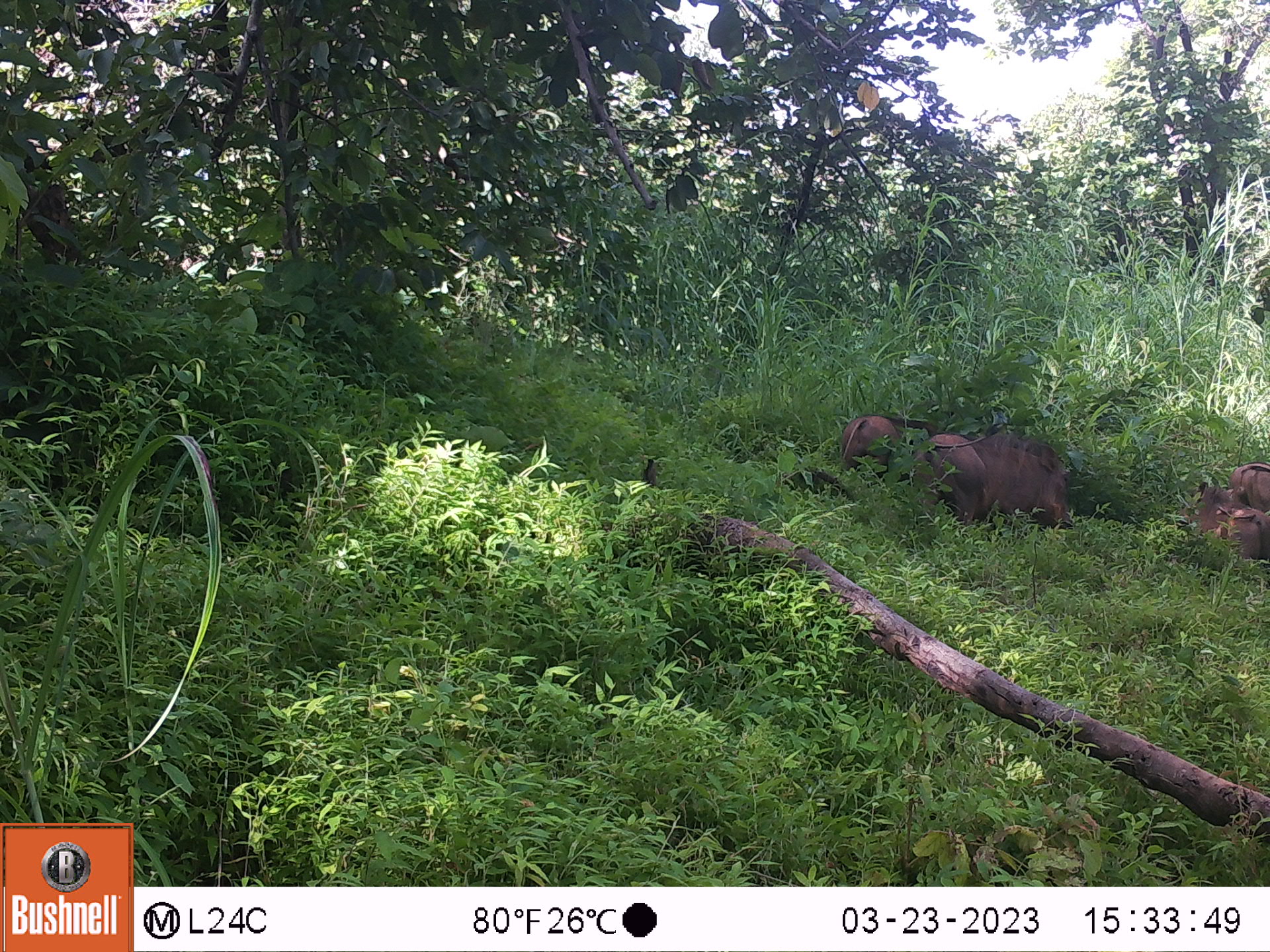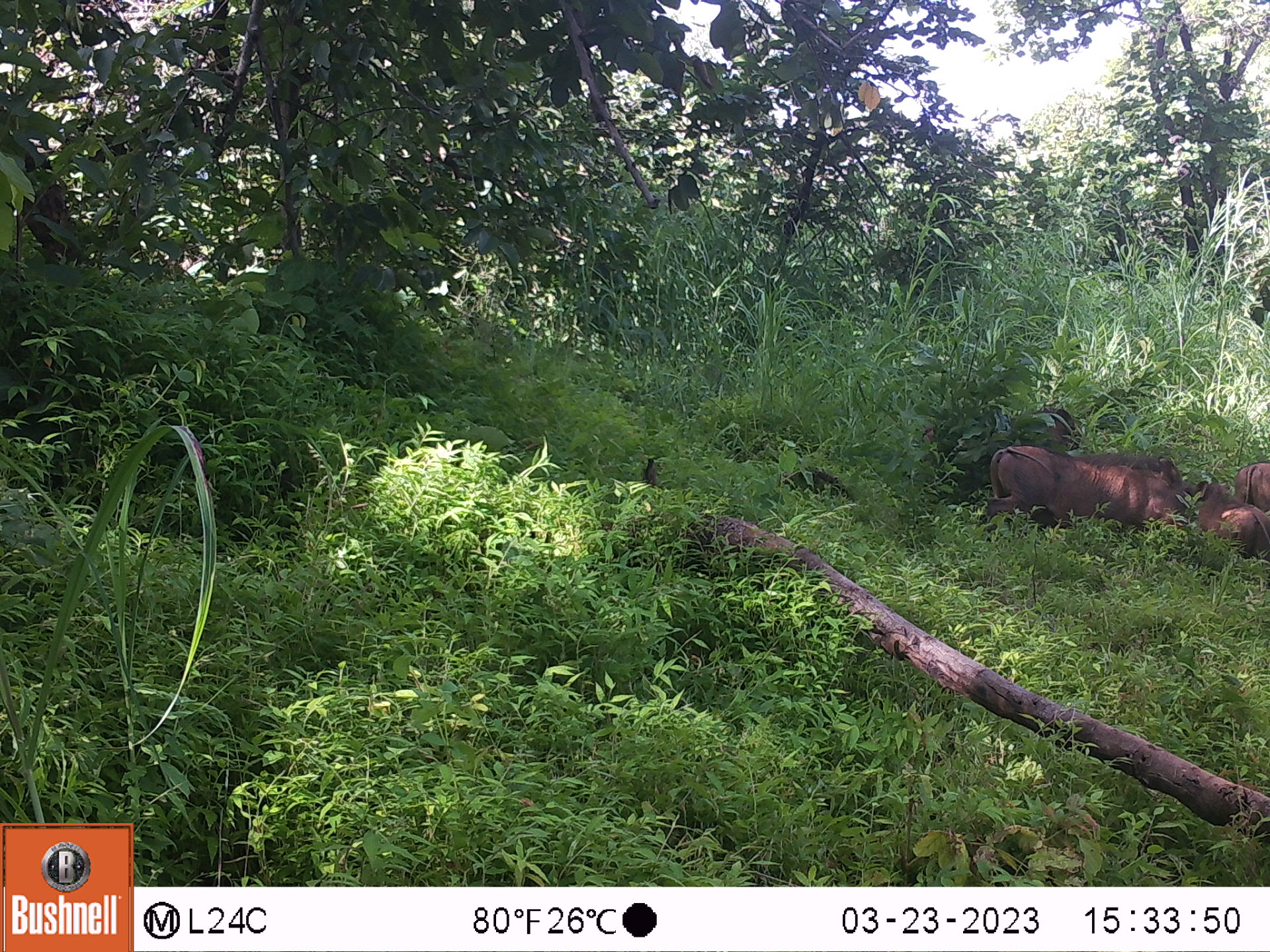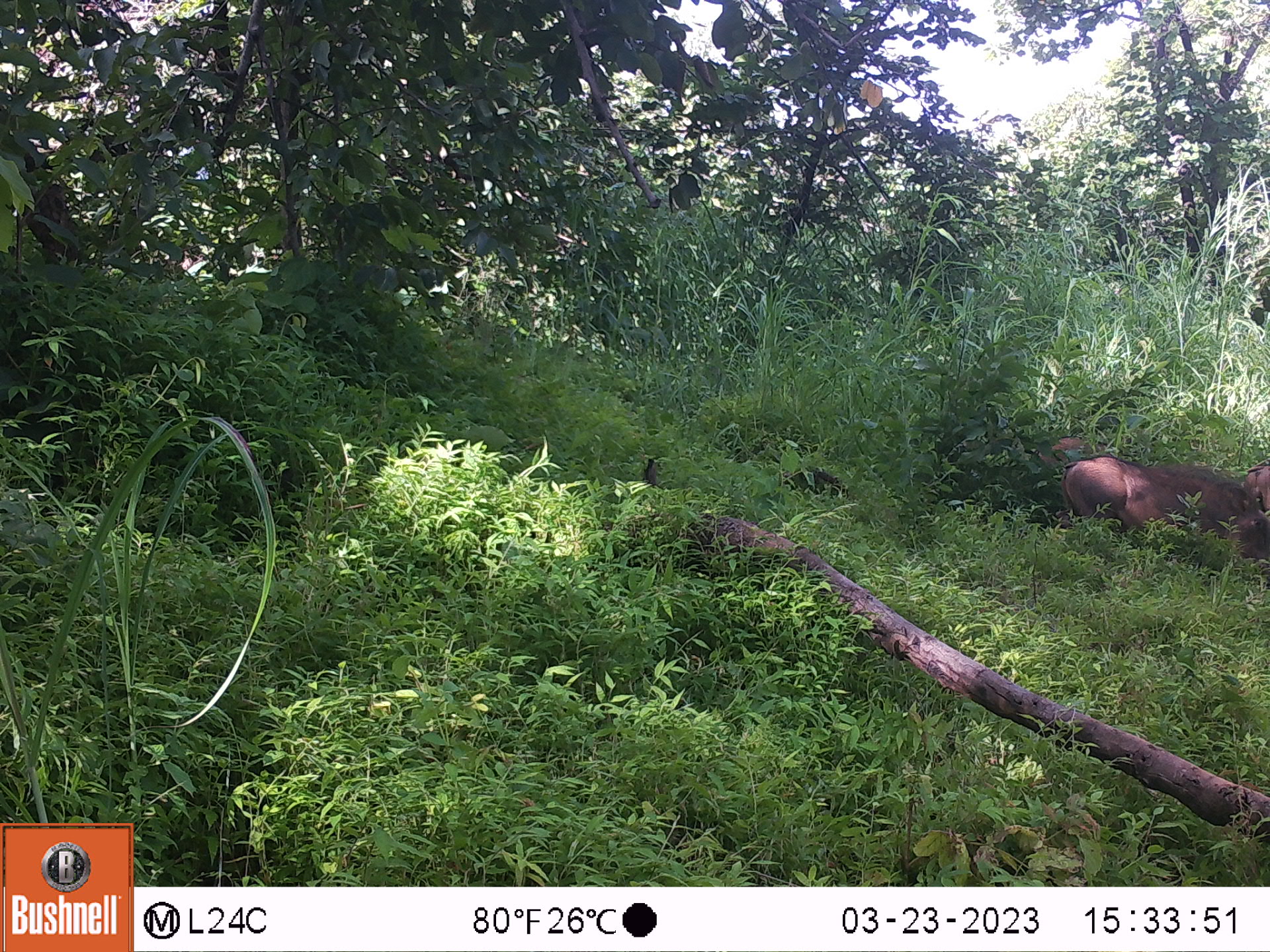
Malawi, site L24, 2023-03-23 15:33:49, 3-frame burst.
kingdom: Animalia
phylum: Chordata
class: Mammalia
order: Artiodactyla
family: Suidae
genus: Phacochoerus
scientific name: Phacochoerus africanus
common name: common warthog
Common warthog (Phacochoerus africanus), count 4.